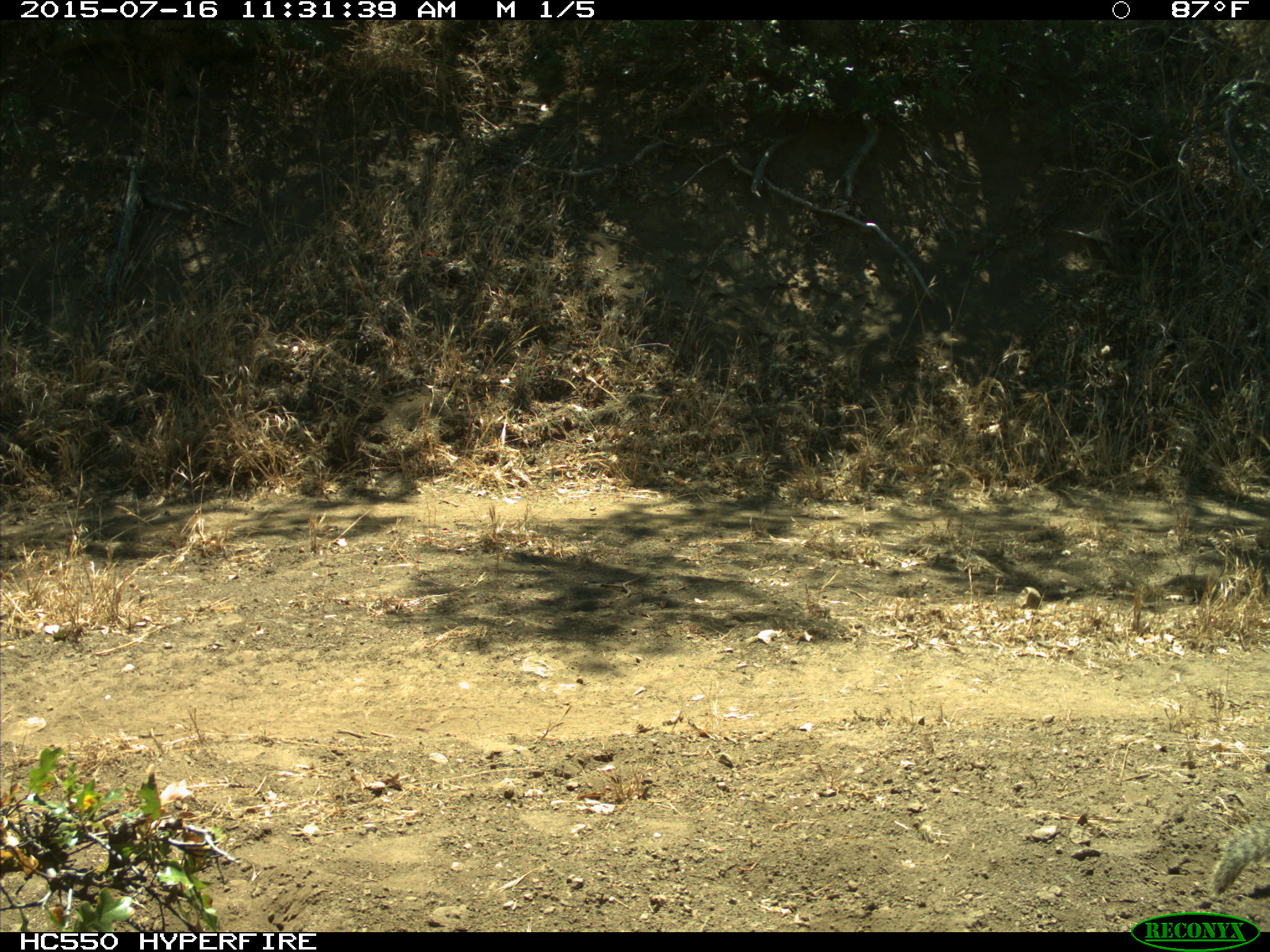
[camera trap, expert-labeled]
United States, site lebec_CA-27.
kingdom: Animalia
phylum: Chordata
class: Mammalia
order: Rodentia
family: Sciuridae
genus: Otospermophilus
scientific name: Otospermophilus beecheyi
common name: california ground squirrel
Otospermophilus beecheyi (california ground squirrel).